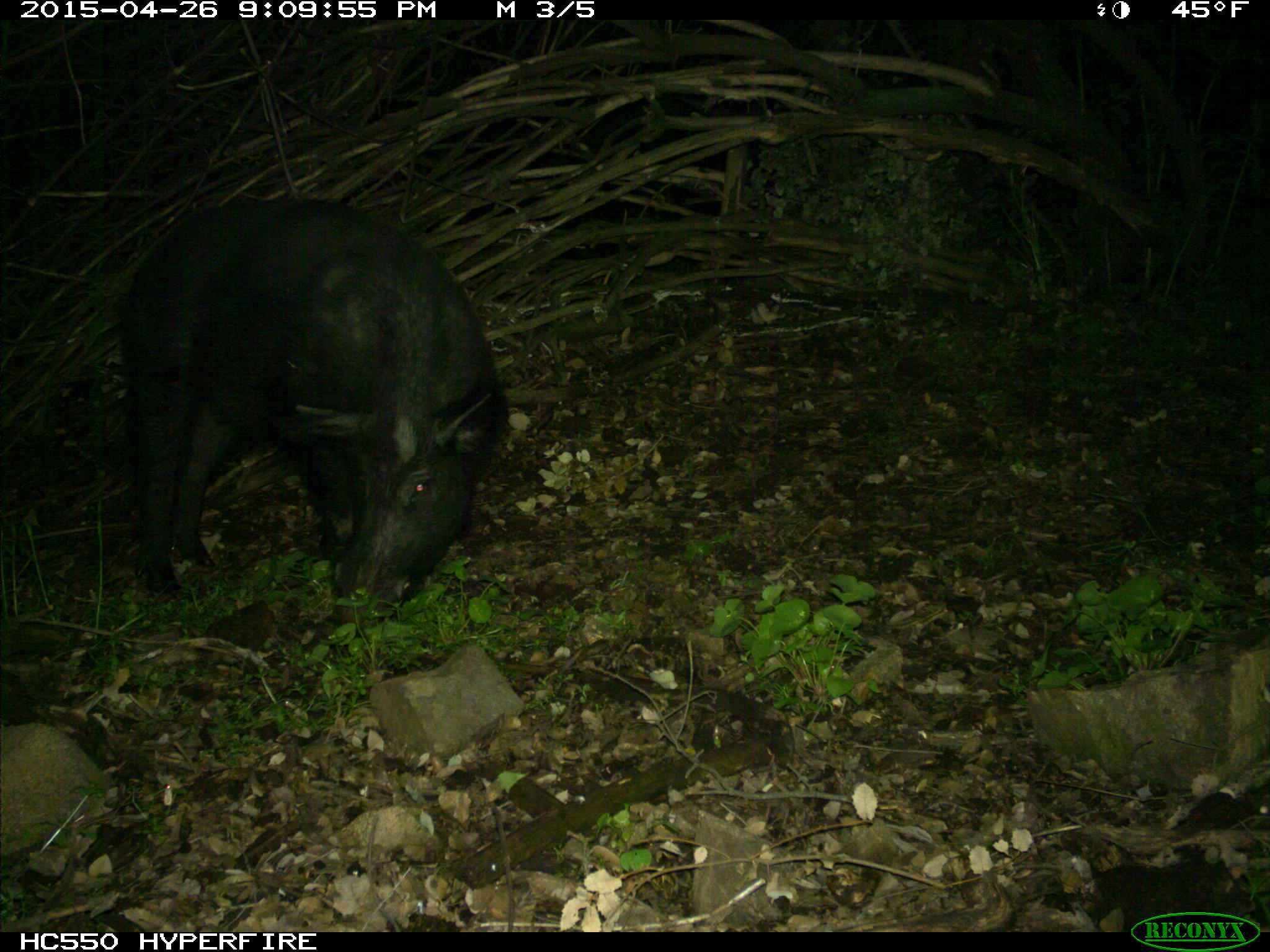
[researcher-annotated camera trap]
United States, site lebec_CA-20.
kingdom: Animalia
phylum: Chordata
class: Mammalia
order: Artiodactyla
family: Suidae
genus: Sus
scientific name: Sus scrofa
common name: wild boar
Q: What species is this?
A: Sus scrofa (wild boar).